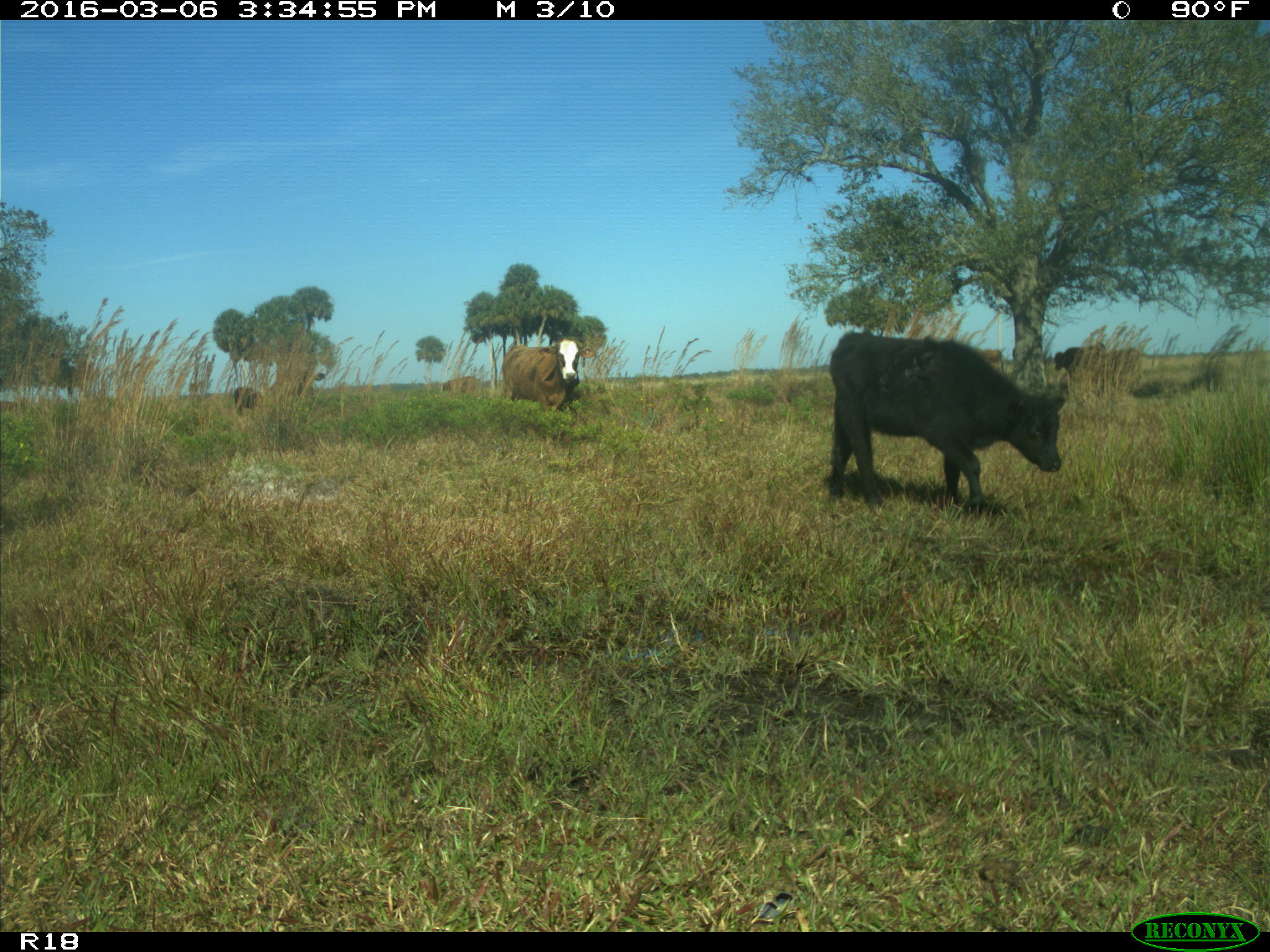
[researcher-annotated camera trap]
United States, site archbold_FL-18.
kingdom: Animalia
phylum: Chordata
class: Mammalia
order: Artiodactyla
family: Bovidae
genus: Bos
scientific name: Bos taurus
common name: domestic cow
Bos taurus (domestic cow).